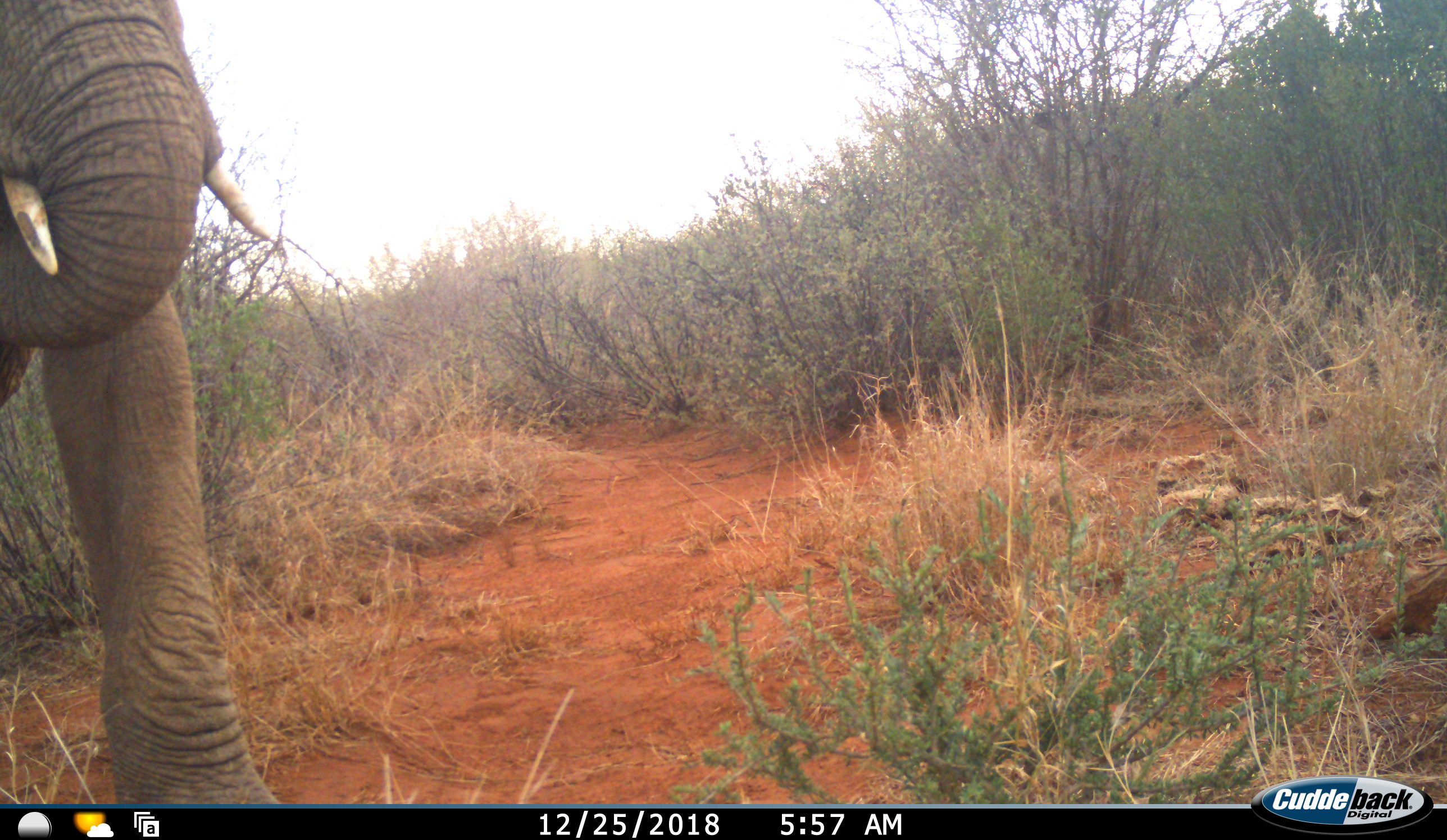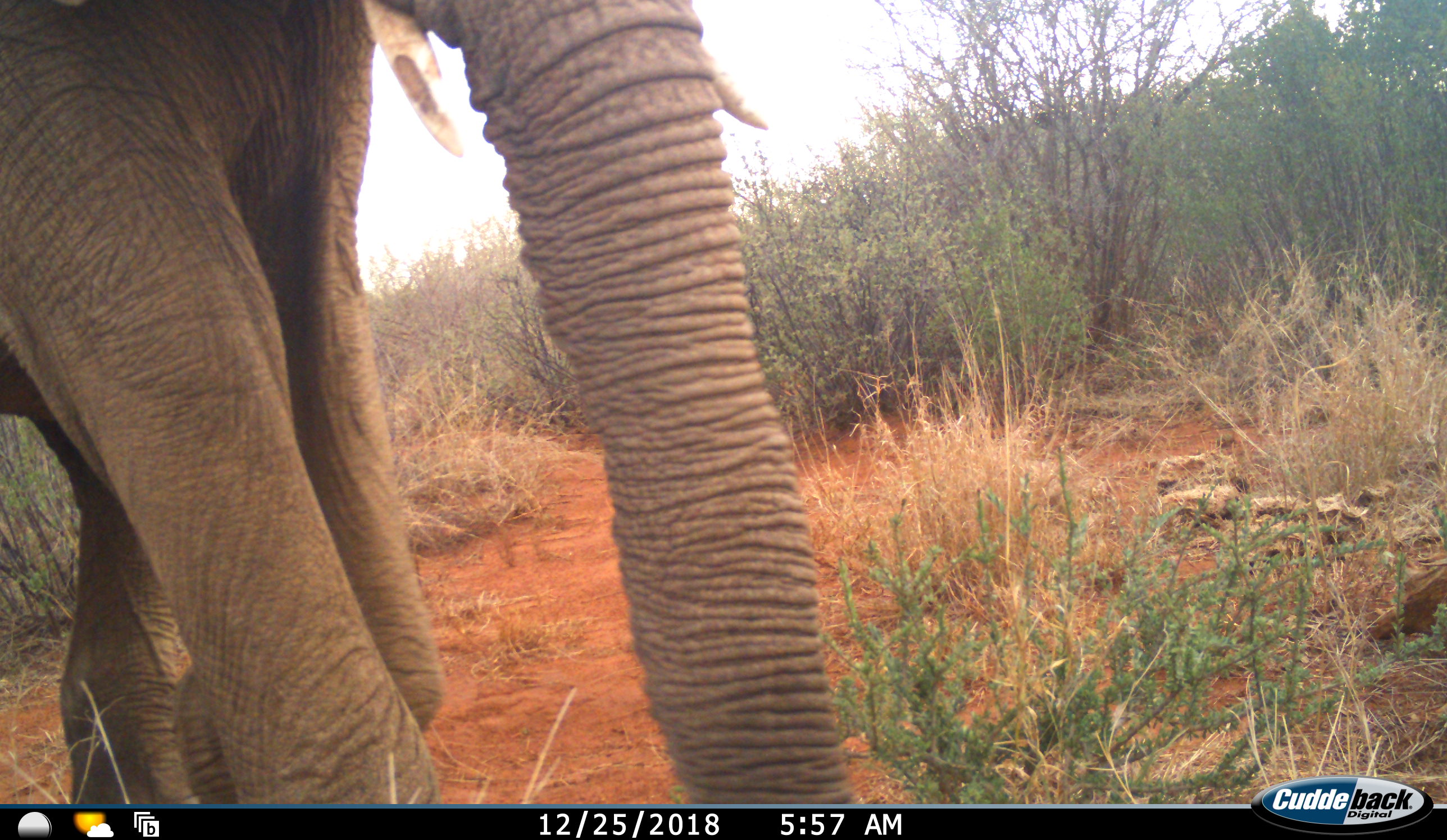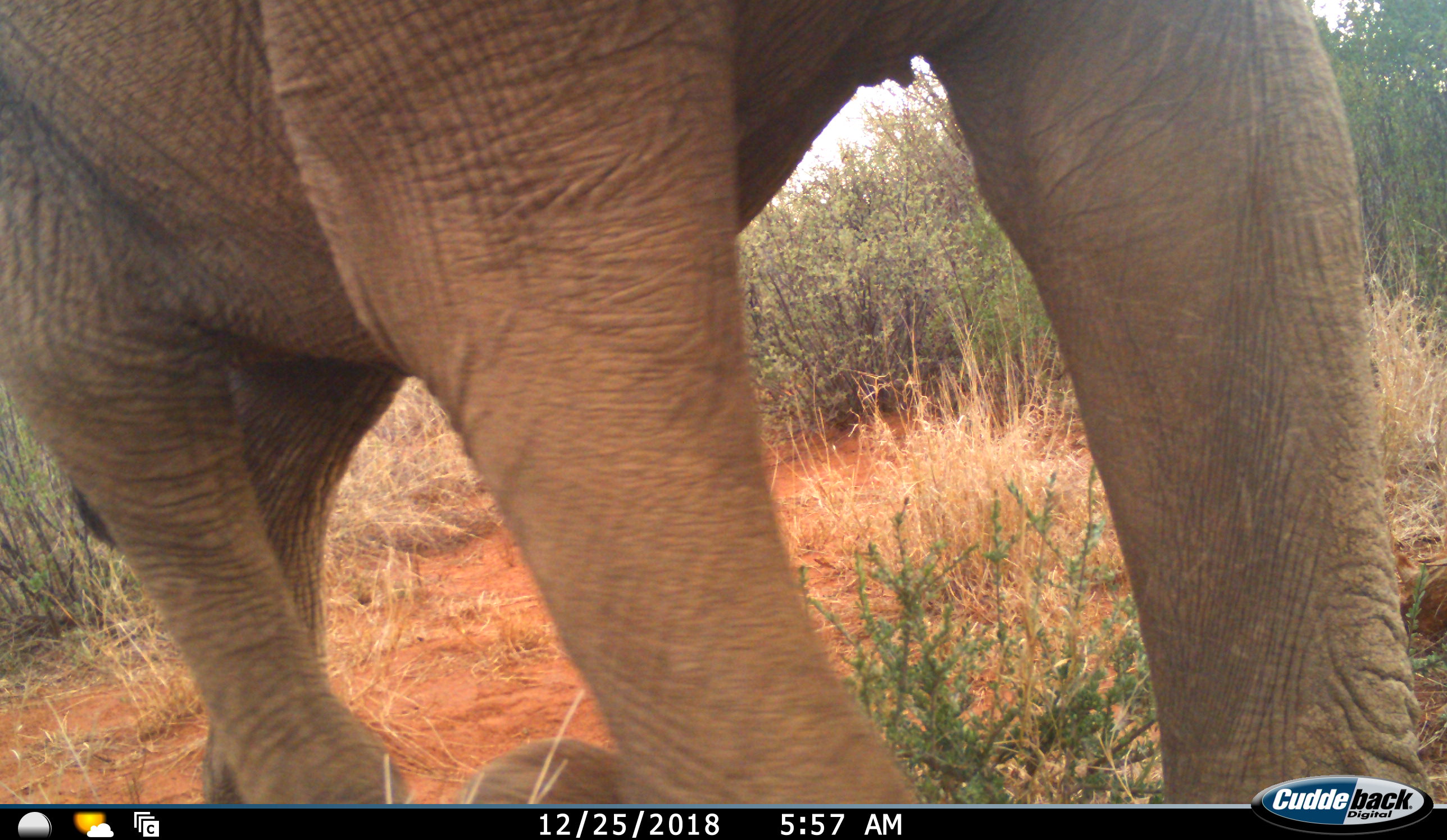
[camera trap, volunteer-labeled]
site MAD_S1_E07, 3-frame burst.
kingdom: Animalia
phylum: Chordata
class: Mammalia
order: Proboscidea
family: Elephantidae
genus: Loxodonta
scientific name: Loxodonta africana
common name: african bush elephant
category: elephant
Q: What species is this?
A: Elephant (african bush elephant) (Loxodonta africana).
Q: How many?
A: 1.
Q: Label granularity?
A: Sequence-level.